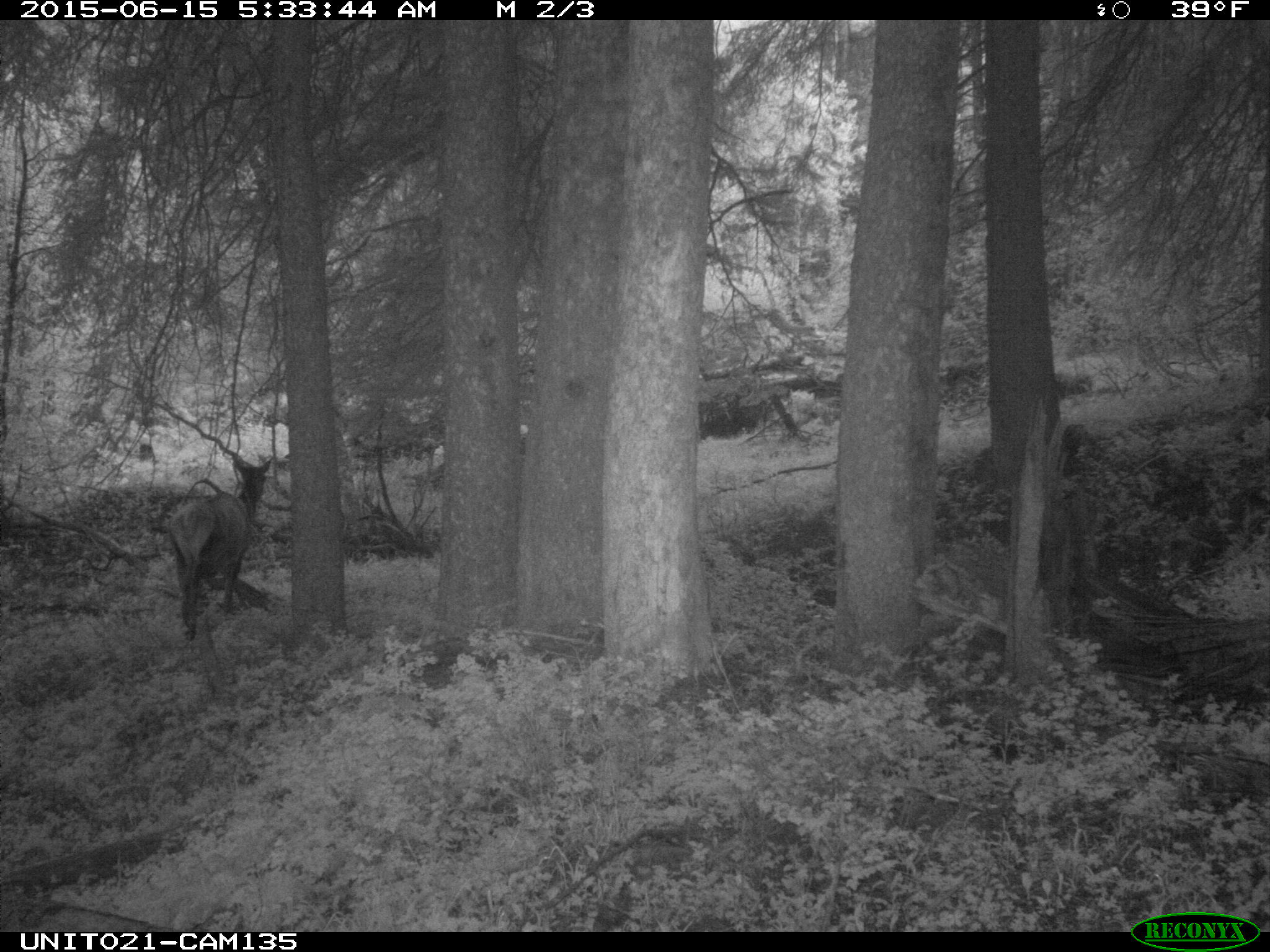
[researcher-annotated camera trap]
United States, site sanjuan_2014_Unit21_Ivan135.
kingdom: Animalia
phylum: Chordata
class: Mammalia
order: Artiodactyla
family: Cervidae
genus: Cervus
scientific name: Cervus elaphus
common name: red deer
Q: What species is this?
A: Cervus elaphus (red deer).